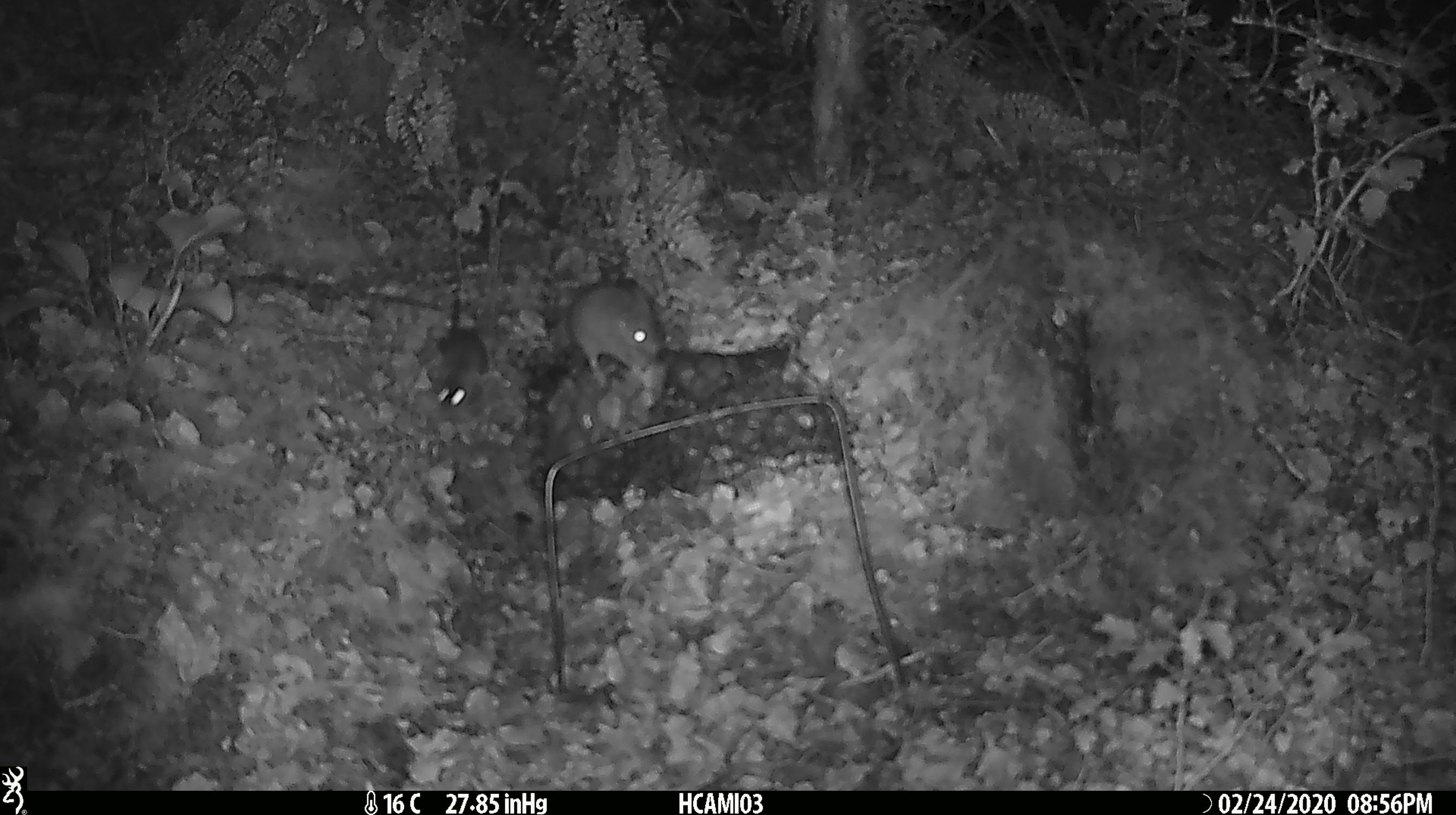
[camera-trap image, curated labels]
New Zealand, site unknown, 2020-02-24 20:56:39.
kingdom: Animalia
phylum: Chordata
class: Mammalia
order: Rodentia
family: Muridae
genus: Mus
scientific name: Mus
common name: mouse